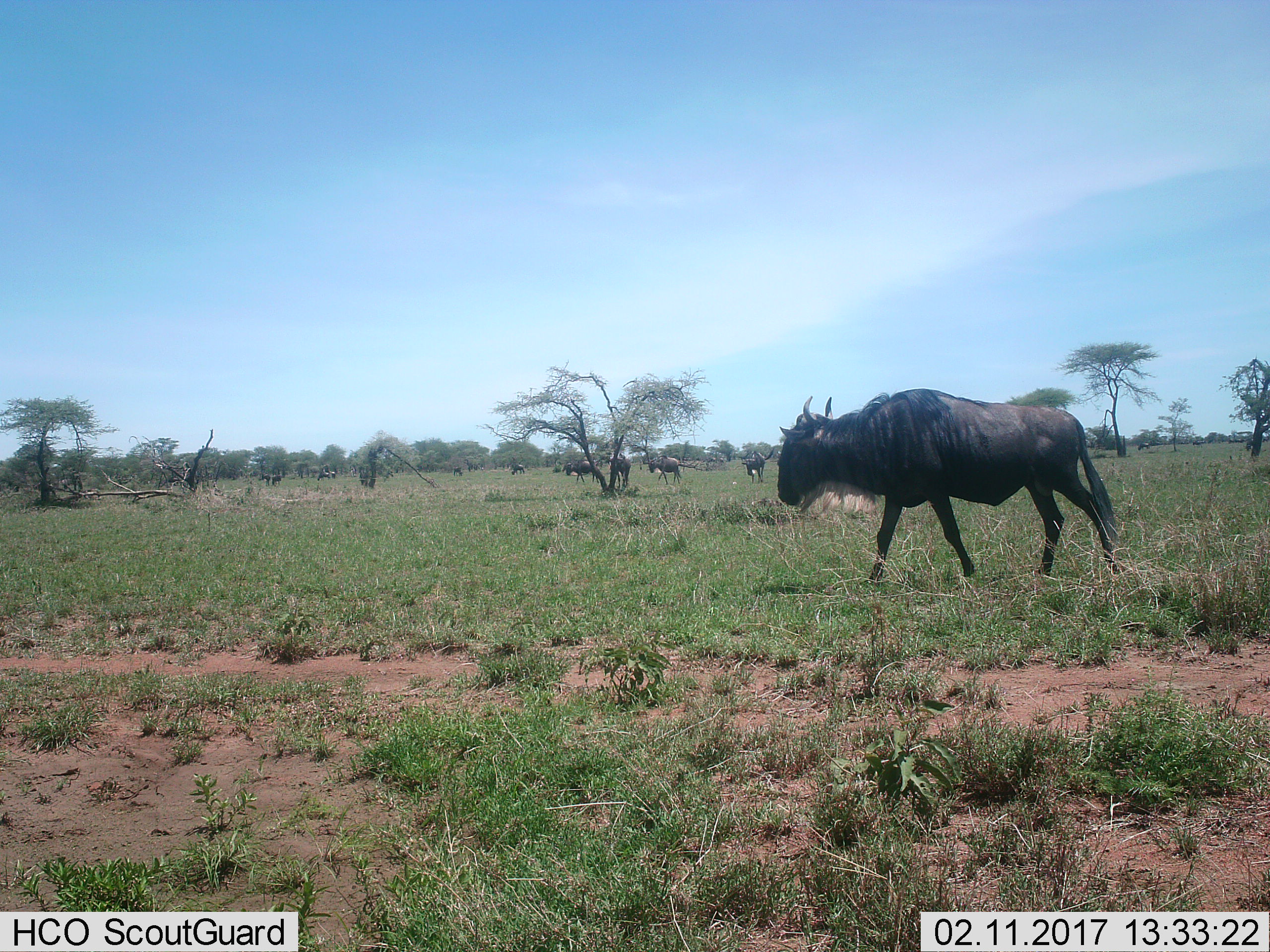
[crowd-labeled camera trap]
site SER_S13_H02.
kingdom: Animalia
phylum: Chordata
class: Mammalia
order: Artiodactyla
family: Bovidae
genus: Connochaetes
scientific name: Connochaetes taurinus taurinus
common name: blue wildebeest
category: wildebeestblue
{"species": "wildebeestblue (blue wildebeest) (Connochaetes taurinus taurinus)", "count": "11-50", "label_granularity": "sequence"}